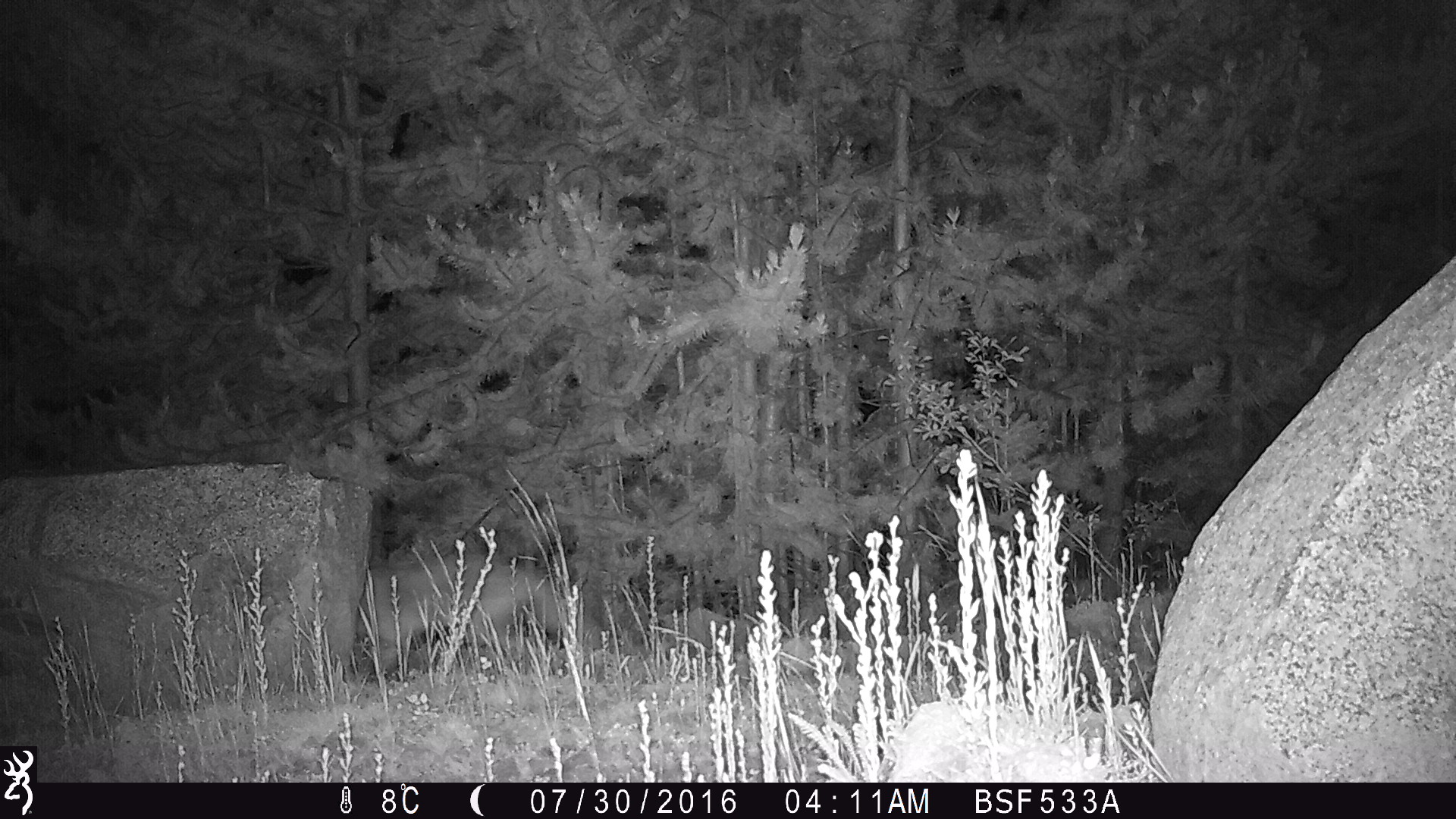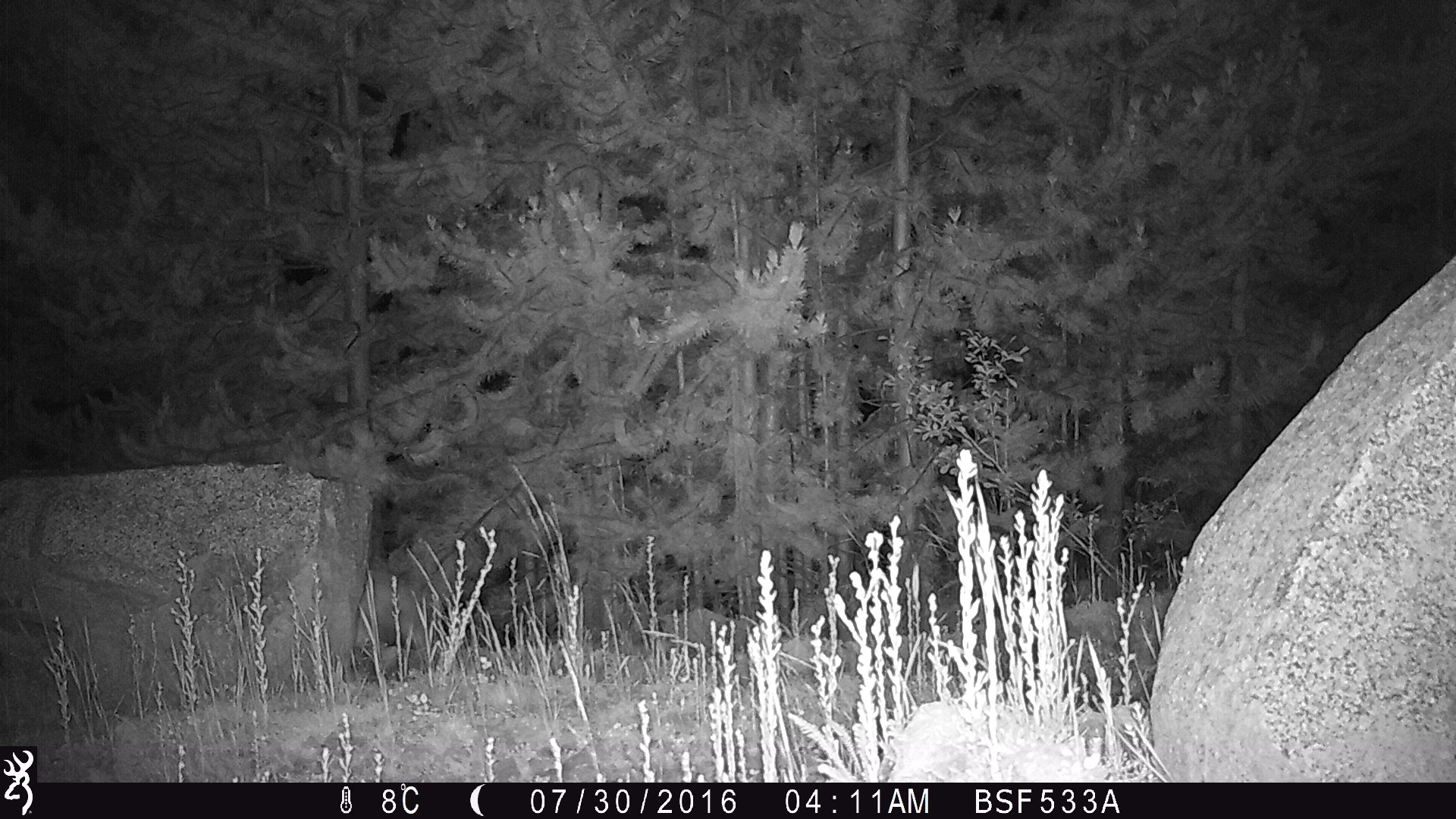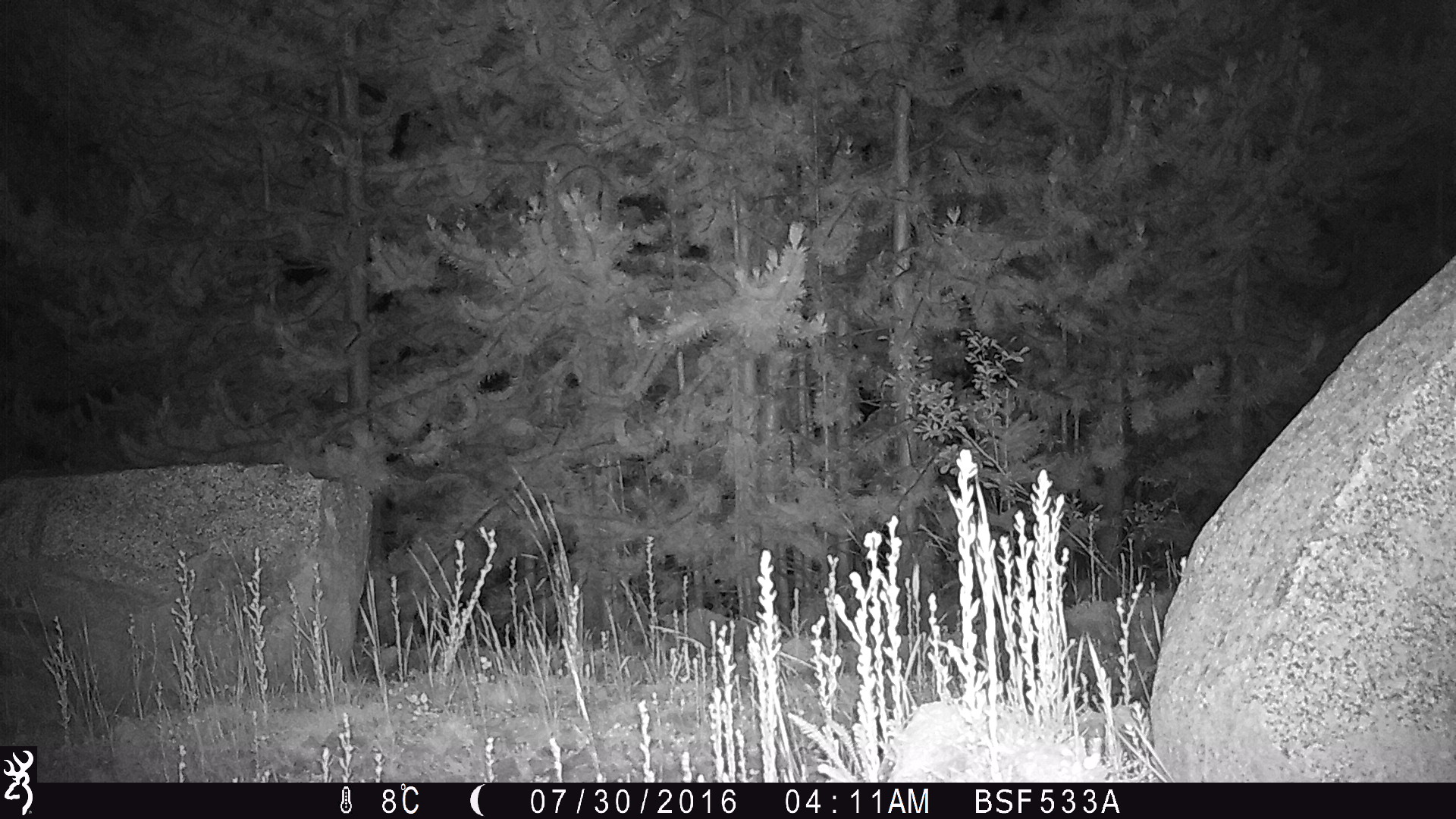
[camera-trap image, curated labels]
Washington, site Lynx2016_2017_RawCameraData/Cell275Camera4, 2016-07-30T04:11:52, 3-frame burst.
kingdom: Animalia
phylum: Chordata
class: Mammalia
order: Carnivora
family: Canidae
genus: Canis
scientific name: Canis latrans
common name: coyote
Canis latrans (coyote). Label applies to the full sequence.